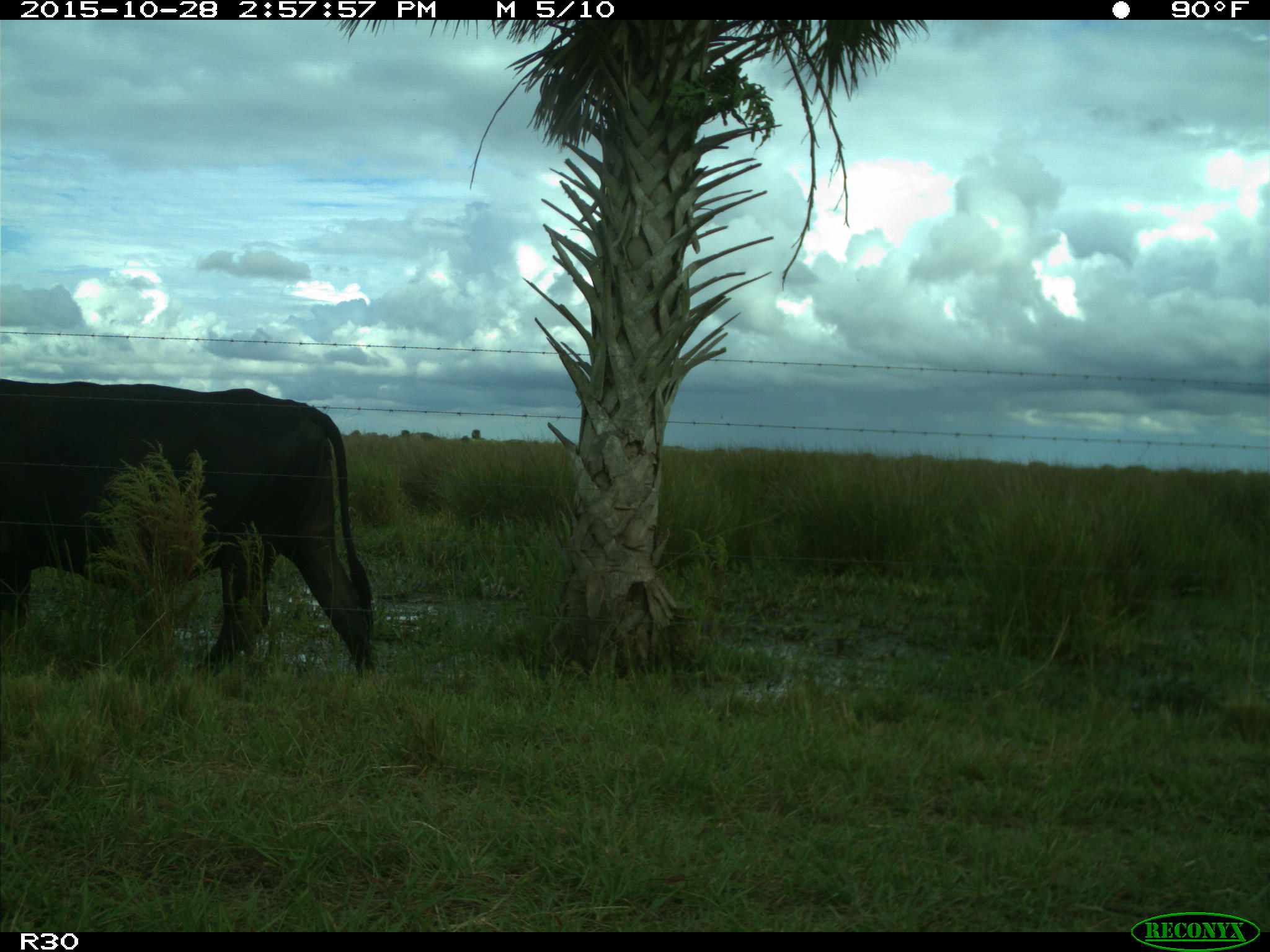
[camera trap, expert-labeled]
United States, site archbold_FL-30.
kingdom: Animalia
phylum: Chordata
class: Mammalia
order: Artiodactyla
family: Bovidae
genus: Bos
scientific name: Bos taurus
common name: domestic cow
Bos taurus (domestic cow).